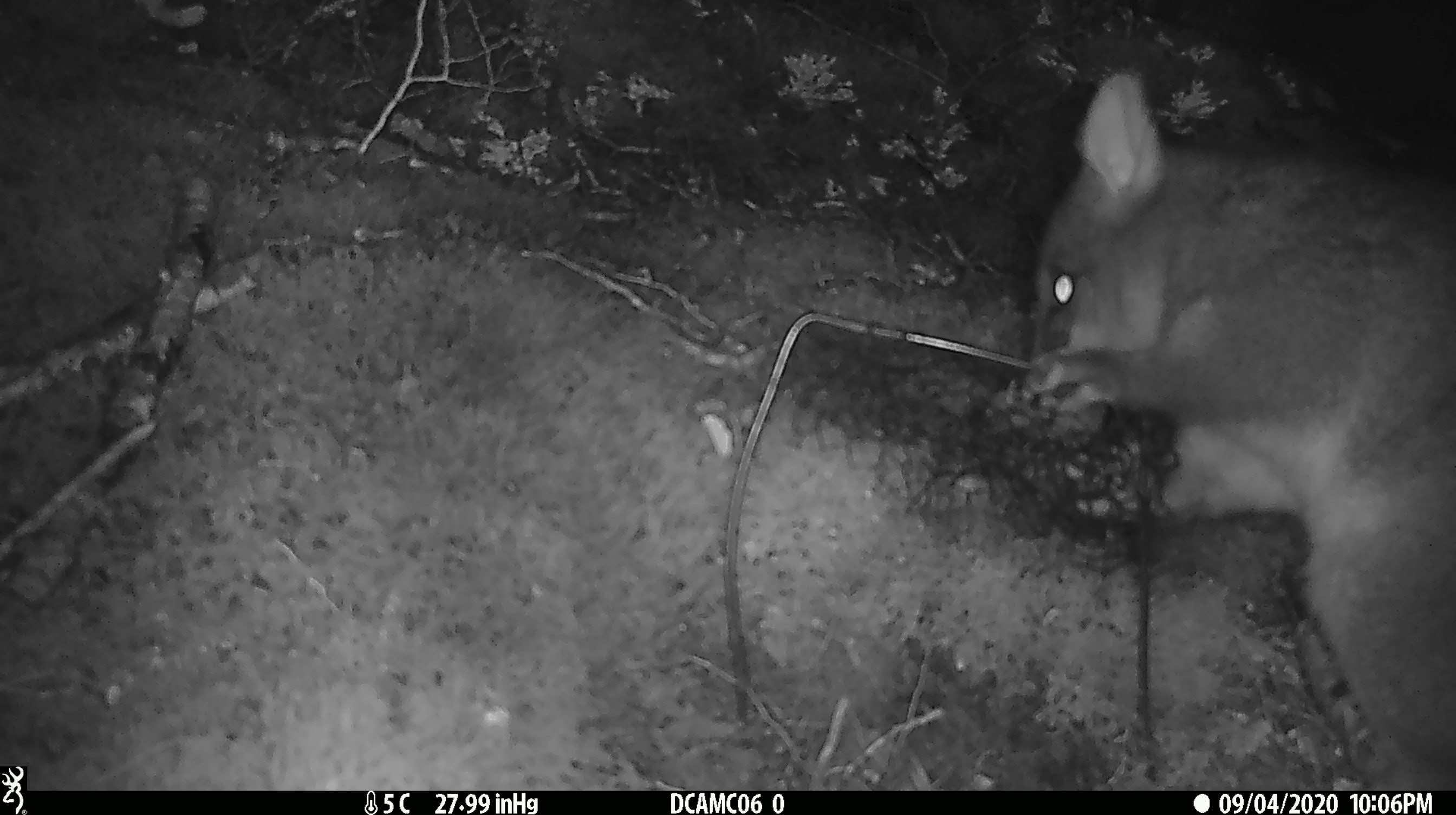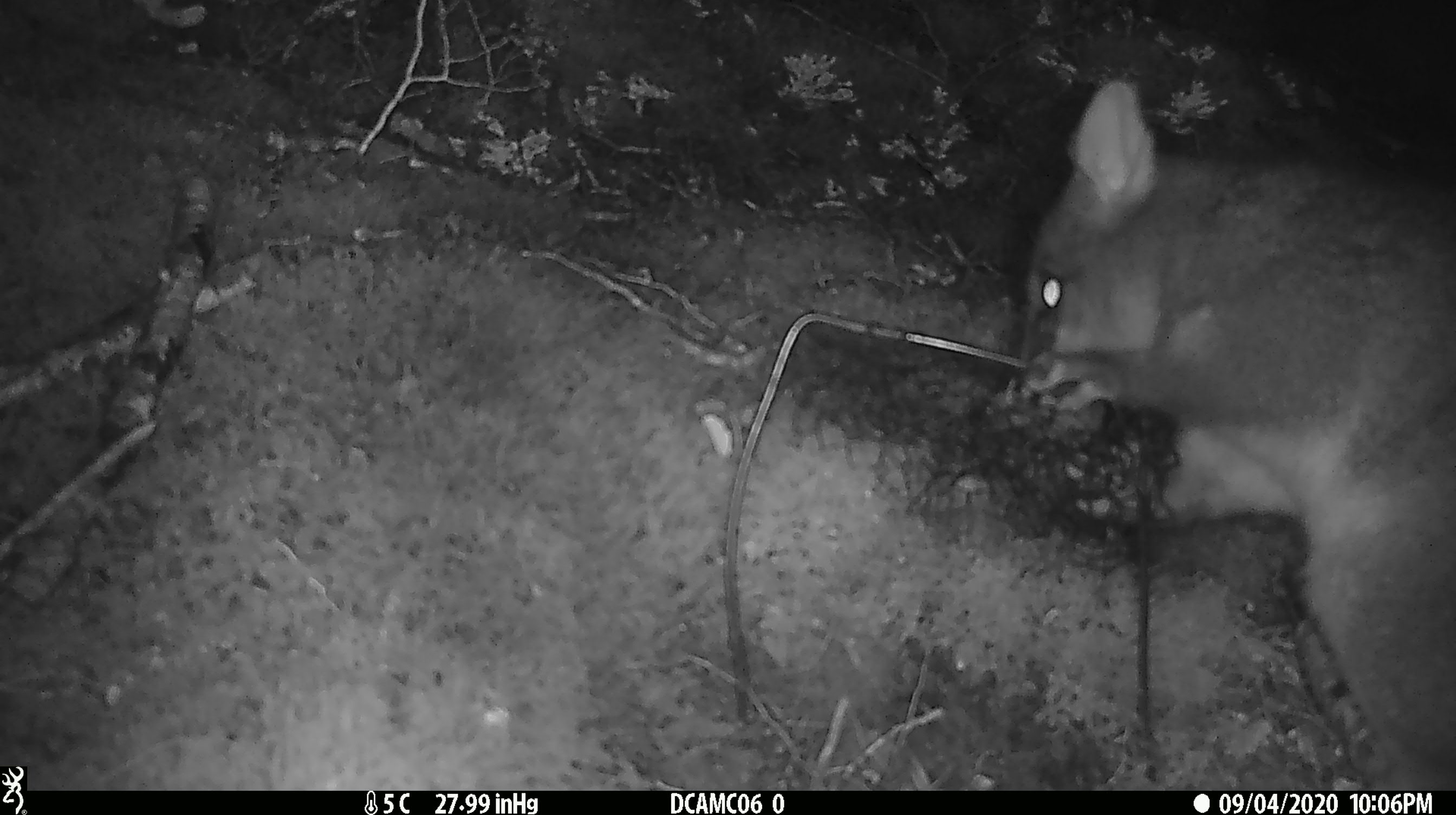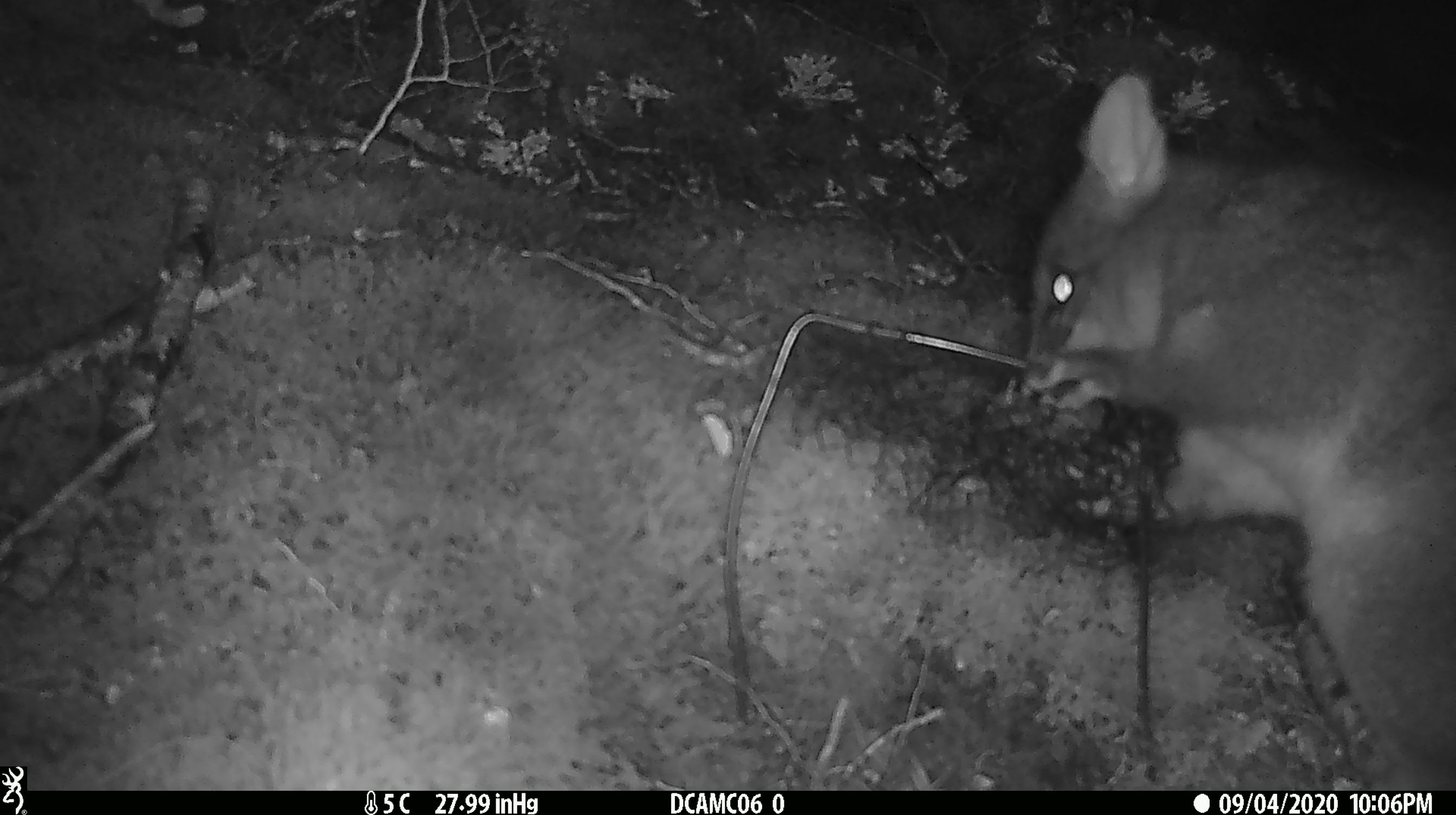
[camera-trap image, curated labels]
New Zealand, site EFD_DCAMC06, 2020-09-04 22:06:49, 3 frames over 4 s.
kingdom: Animalia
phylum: Chordata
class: Mammalia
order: Diprotodontia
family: Phalangeridae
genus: Trichosurus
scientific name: Trichosurus vulpecula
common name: common brushtail possum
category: possum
Possum (common brushtail possum) (Trichosurus vulpecula).